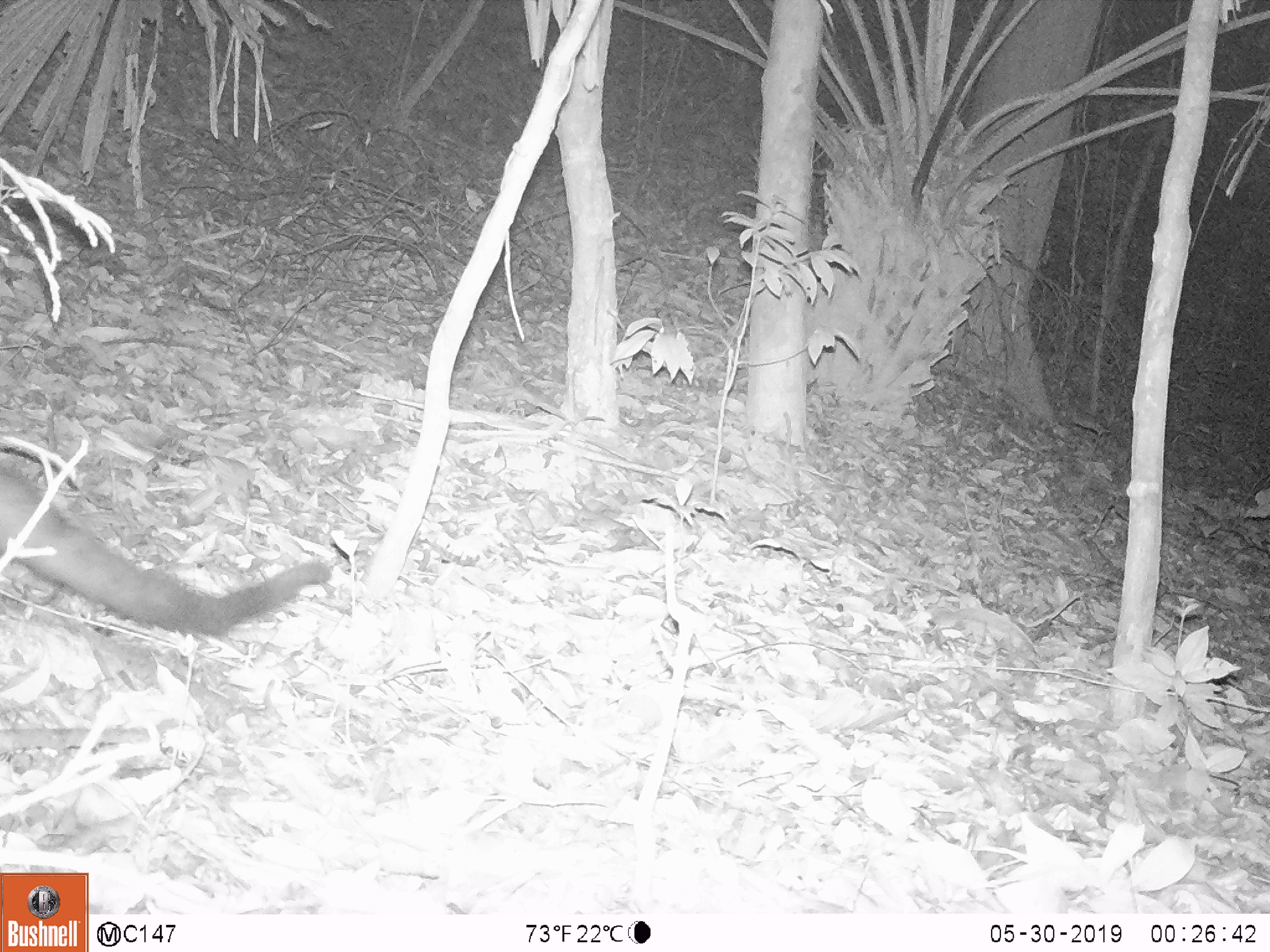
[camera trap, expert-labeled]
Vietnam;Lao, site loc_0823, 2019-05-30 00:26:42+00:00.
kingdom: Animalia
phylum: Chordata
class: Mammalia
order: Carnivora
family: Viverridae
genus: Paradoxurus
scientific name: Paradoxurus hermaphroditus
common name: common palm civet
Common palm civet (Paradoxurus hermaphroditus). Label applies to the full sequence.